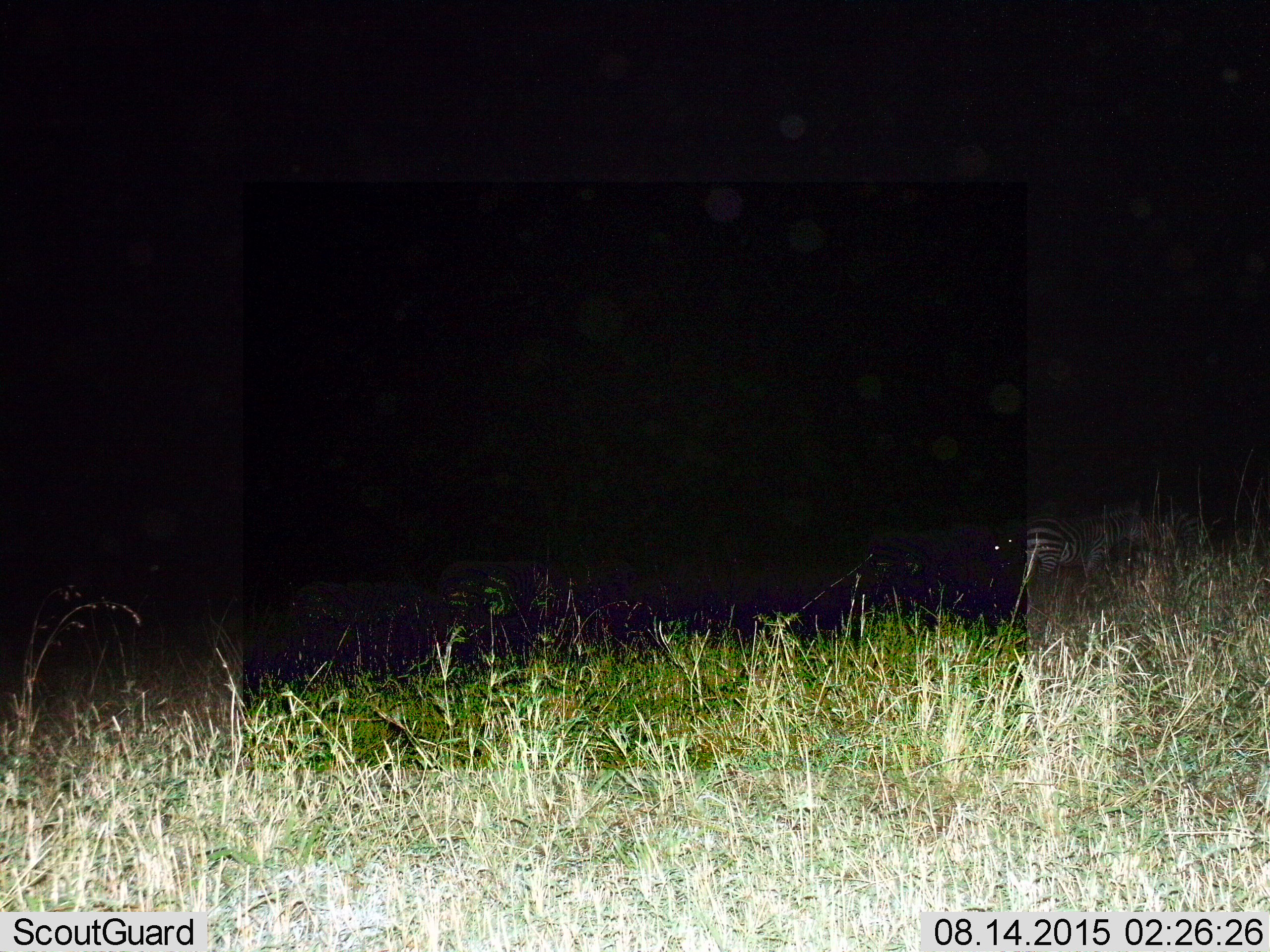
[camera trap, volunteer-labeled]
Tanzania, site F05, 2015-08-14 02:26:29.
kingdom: Animalia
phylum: Chordata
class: Mammalia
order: Perissodactyla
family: Equidae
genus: Equus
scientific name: Equus quagga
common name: plains zebra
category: zebra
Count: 2.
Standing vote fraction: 67%.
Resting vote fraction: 0%.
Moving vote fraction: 42%.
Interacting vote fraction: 0%.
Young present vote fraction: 0%.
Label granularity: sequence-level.